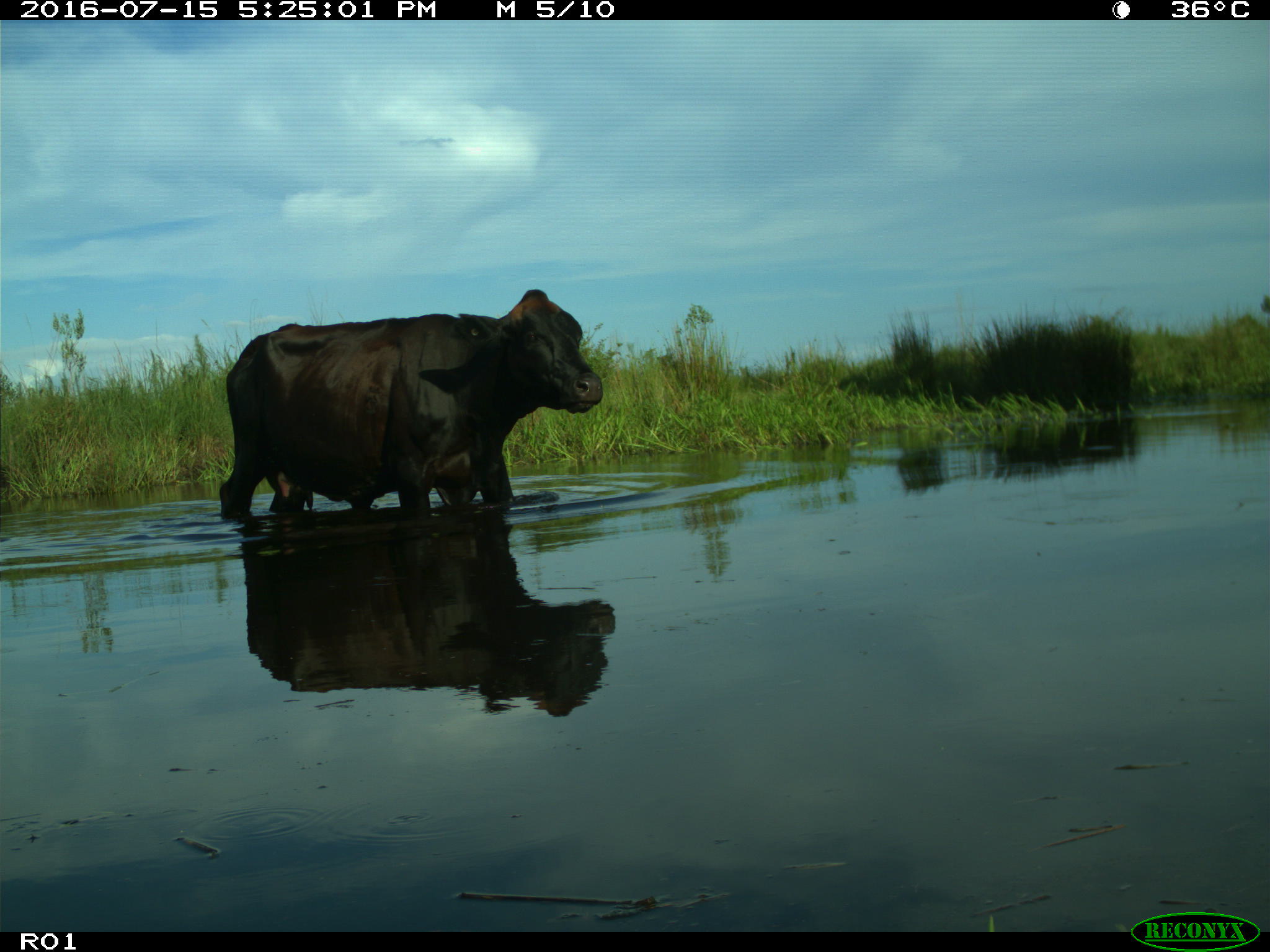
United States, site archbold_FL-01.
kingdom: Animalia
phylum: Chordata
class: Mammalia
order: Artiodactyla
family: Bovidae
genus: Bos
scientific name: Bos taurus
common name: domestic cow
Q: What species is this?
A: Bos taurus (domestic cow).